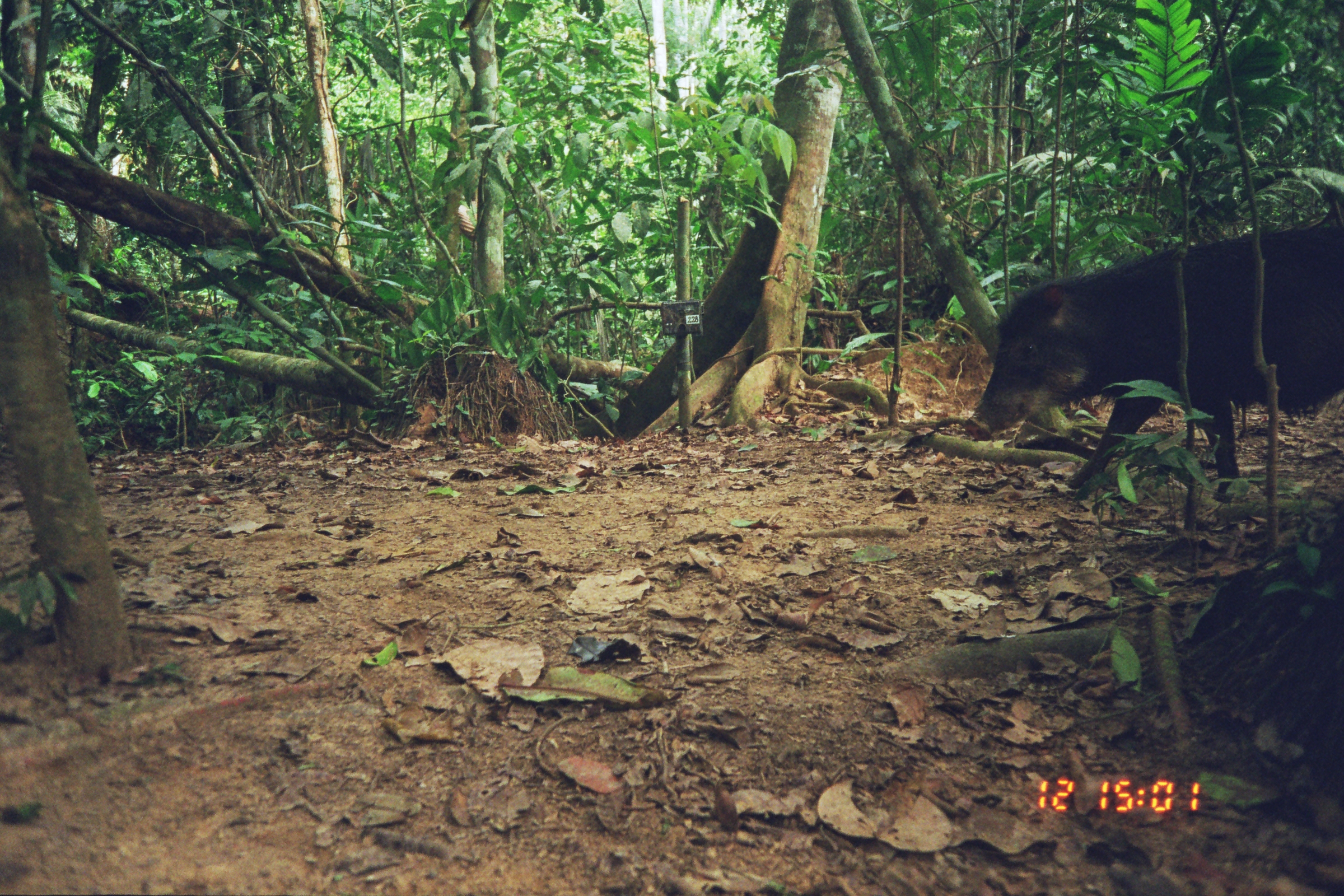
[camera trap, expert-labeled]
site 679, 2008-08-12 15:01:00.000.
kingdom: Animalia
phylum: Chordata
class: Mammalia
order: Artiodactyla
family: Tayassuidae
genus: Tayassu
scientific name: Tayassu pecari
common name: white-lipped peccary